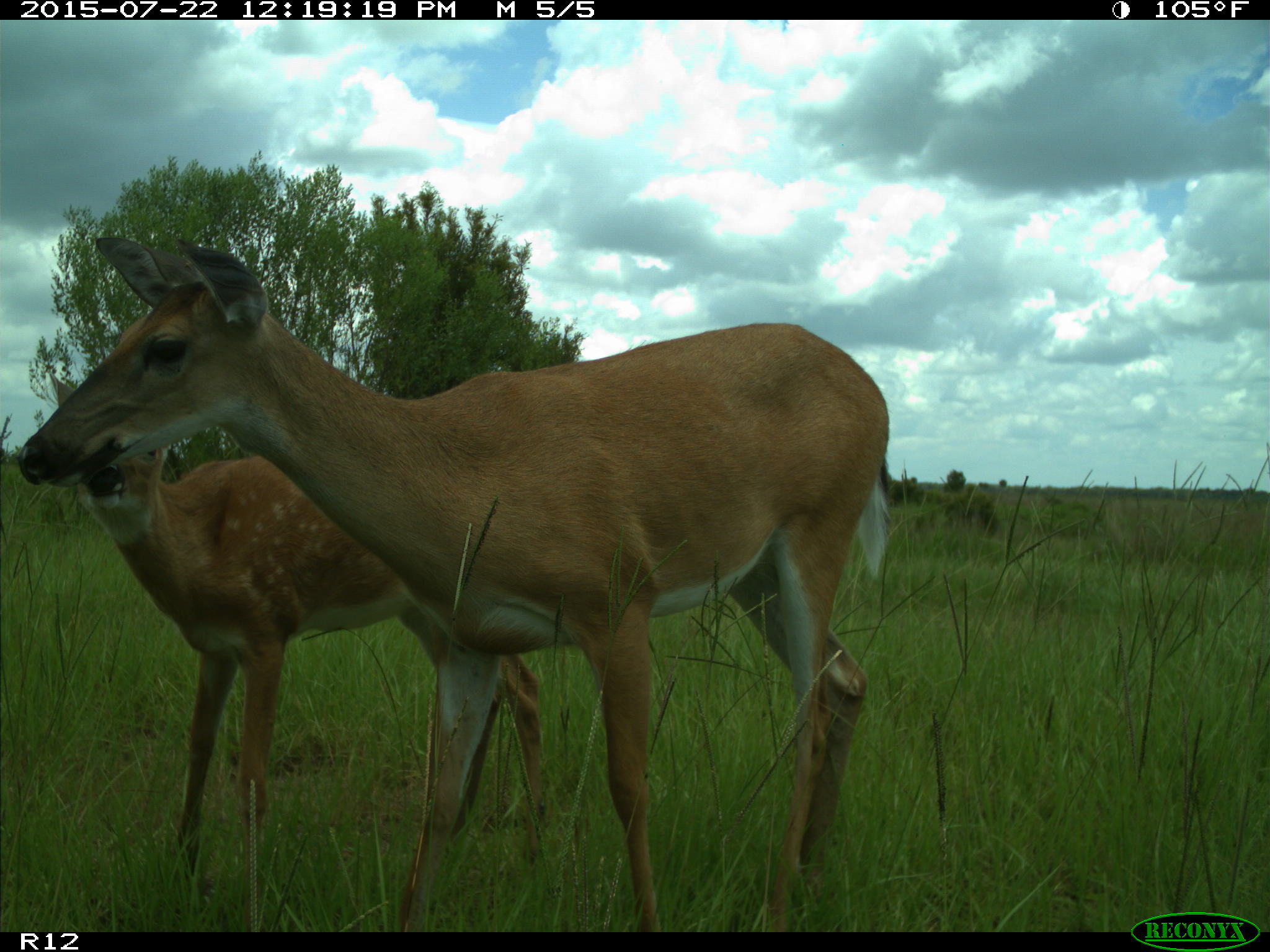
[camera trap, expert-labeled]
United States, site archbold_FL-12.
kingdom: Animalia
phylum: Chordata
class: Mammalia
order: Artiodactyla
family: Cervidae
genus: Odocoileus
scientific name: Odocoileus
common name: deer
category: unidentified deer